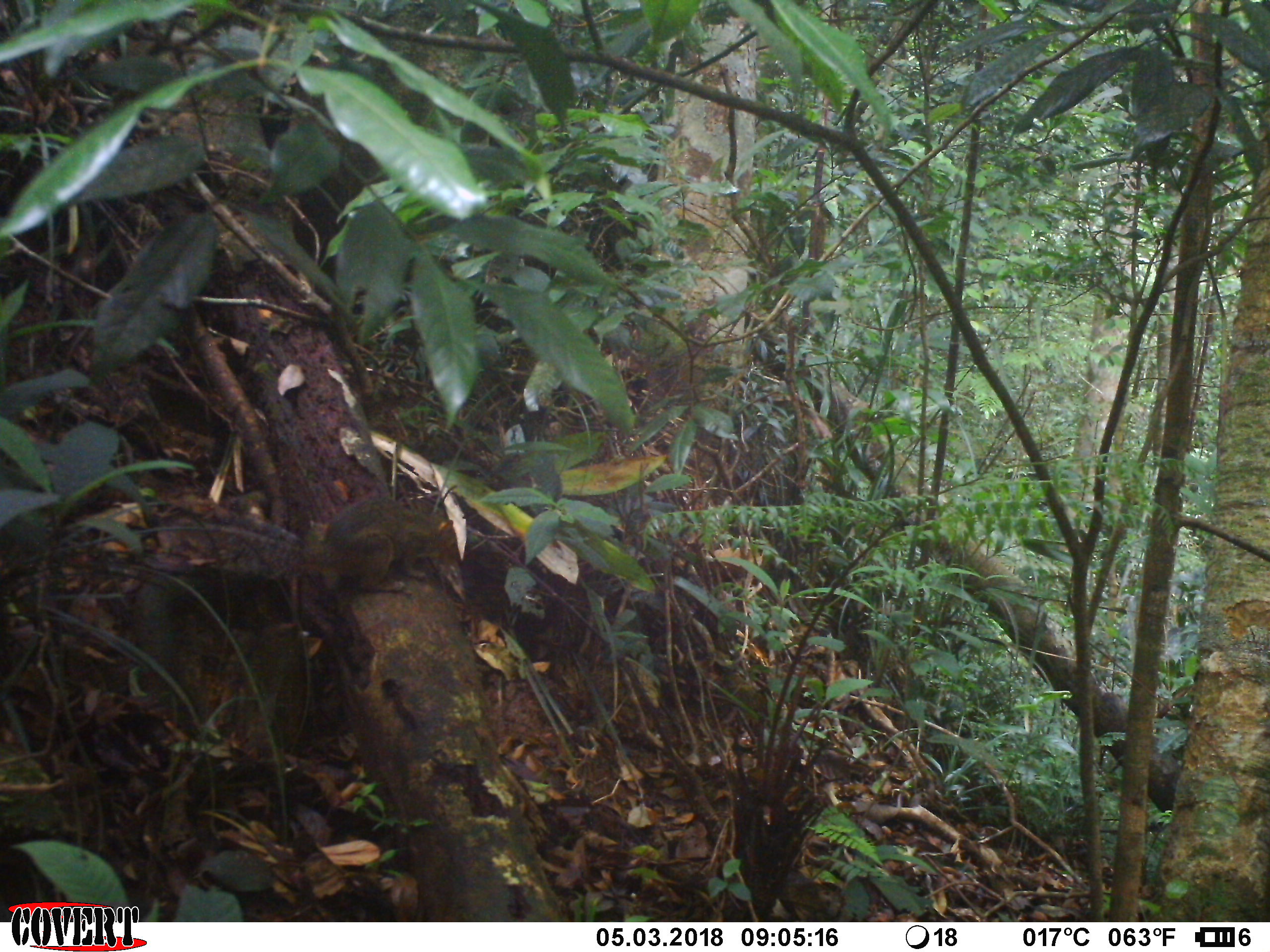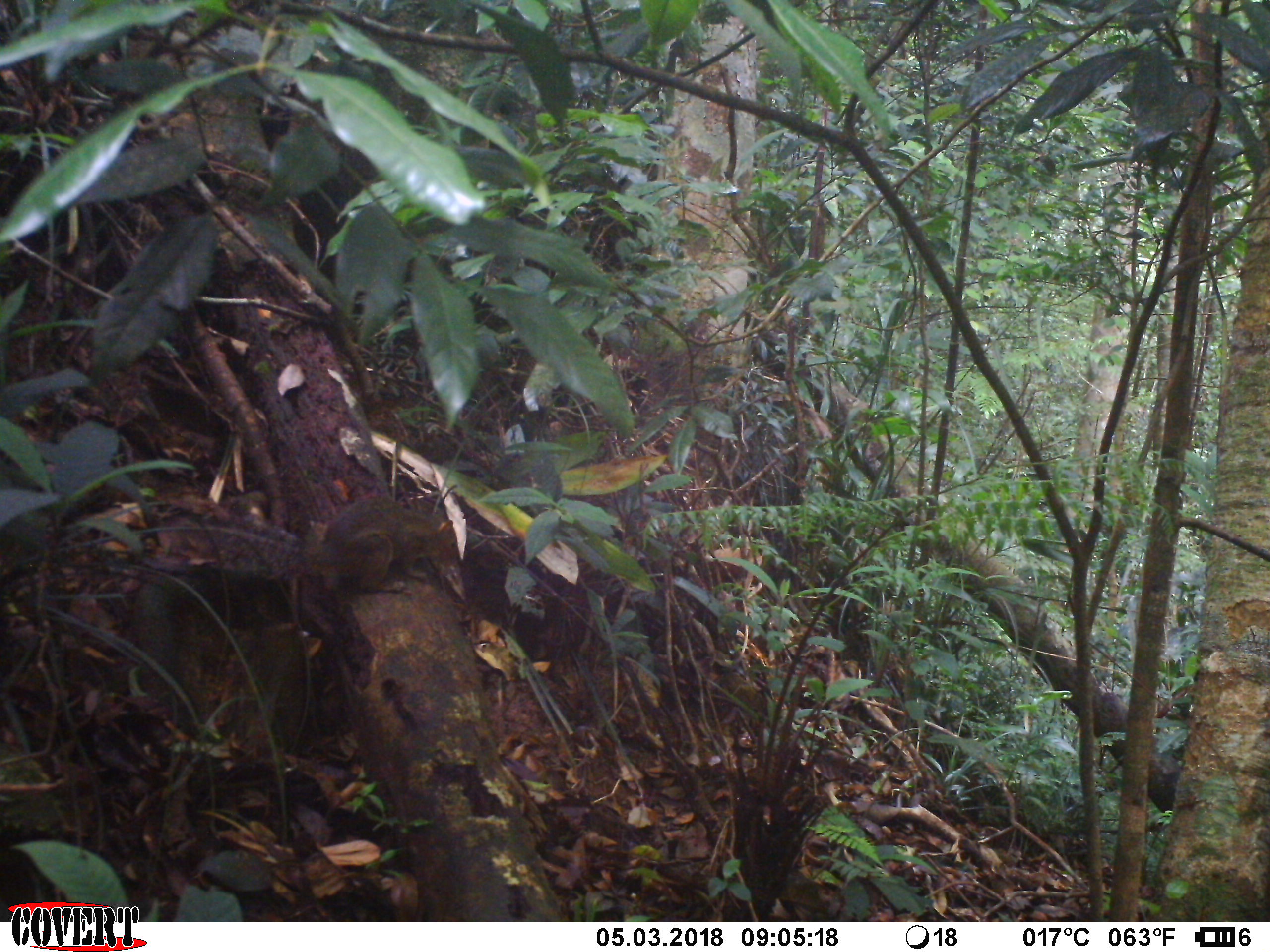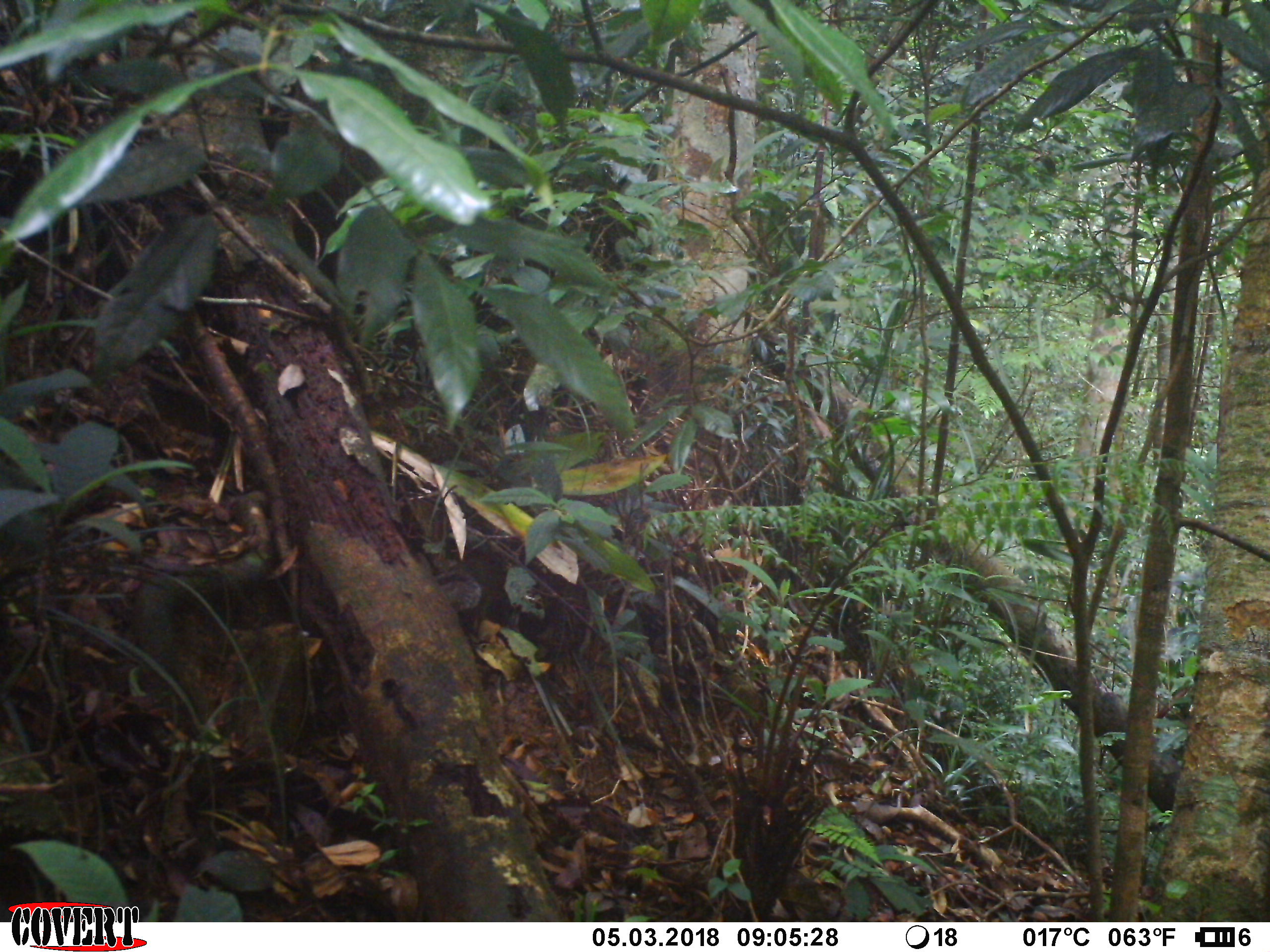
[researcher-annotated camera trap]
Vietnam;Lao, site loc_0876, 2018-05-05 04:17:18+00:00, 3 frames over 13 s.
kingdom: Animalia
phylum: Chordata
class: Mammalia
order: Rodentia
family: Sciuridae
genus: Dremomys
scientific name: Dremomys rufigenis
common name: red-cheeked squirrel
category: red cheeked squirrel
Red cheeked squirrel (red-cheeked squirrel) (Dremomys rufigenis). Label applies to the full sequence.